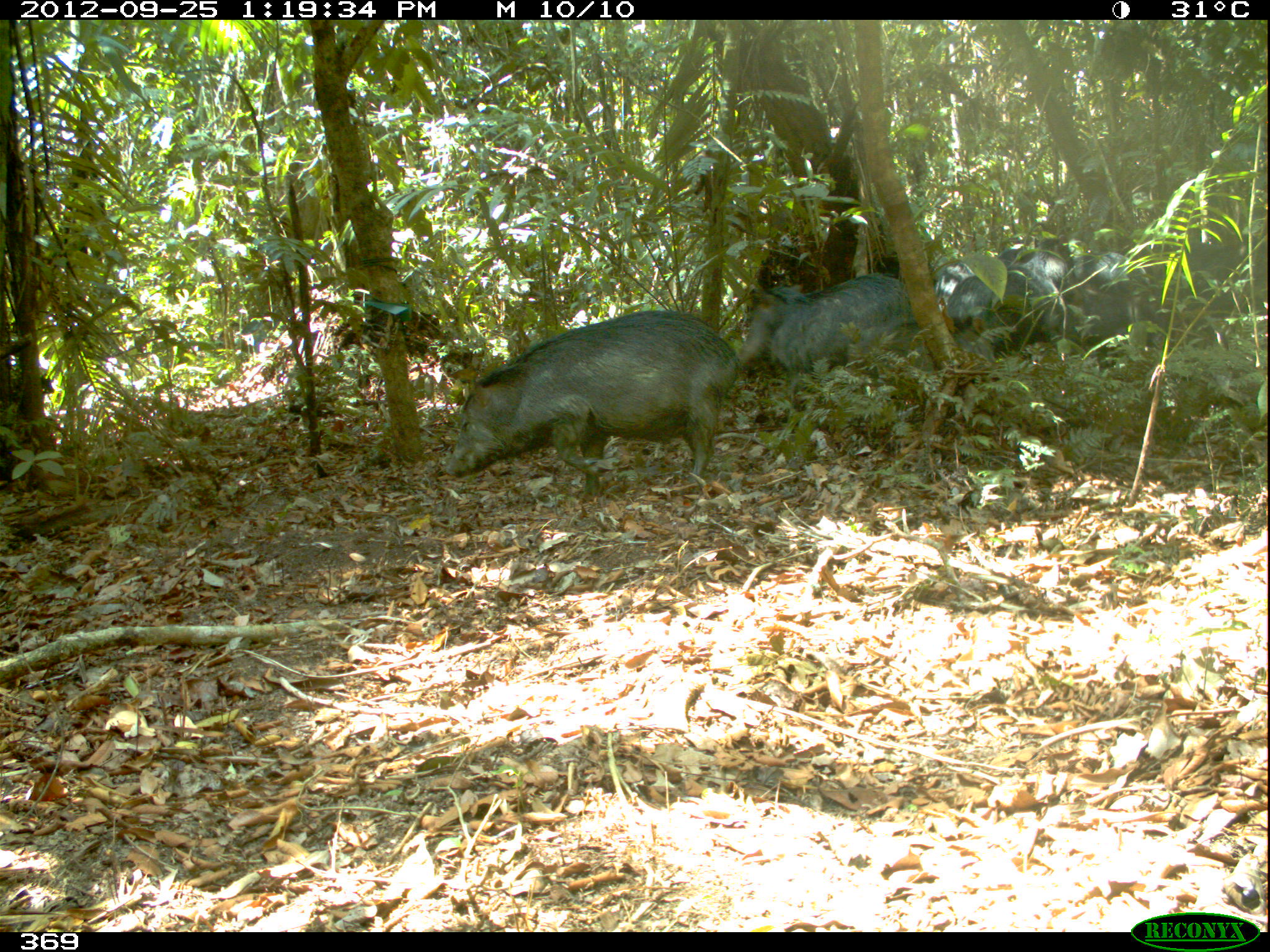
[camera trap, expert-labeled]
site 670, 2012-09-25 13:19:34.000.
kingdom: Animalia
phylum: Chordata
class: Mammalia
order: Artiodactyla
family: Tayassuidae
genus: Tayassu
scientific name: Tayassu pecari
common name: white-lipped peccary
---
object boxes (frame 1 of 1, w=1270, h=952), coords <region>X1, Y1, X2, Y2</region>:
tayassu pecari: <region>444, 311, 738, 502</region>; <region>771, 273, 916, 395</region>; <region>944, 266, 1065, 360</region>; <region>1066, 287, 1164, 348</region>; <region>741, 286, 806, 364</region>; <region>997, 236, 1070, 300</region>; <region>1182, 234, 1263, 289</region>; <region>1069, 252, 1148, 288</region>; <region>930, 251, 975, 308</region>